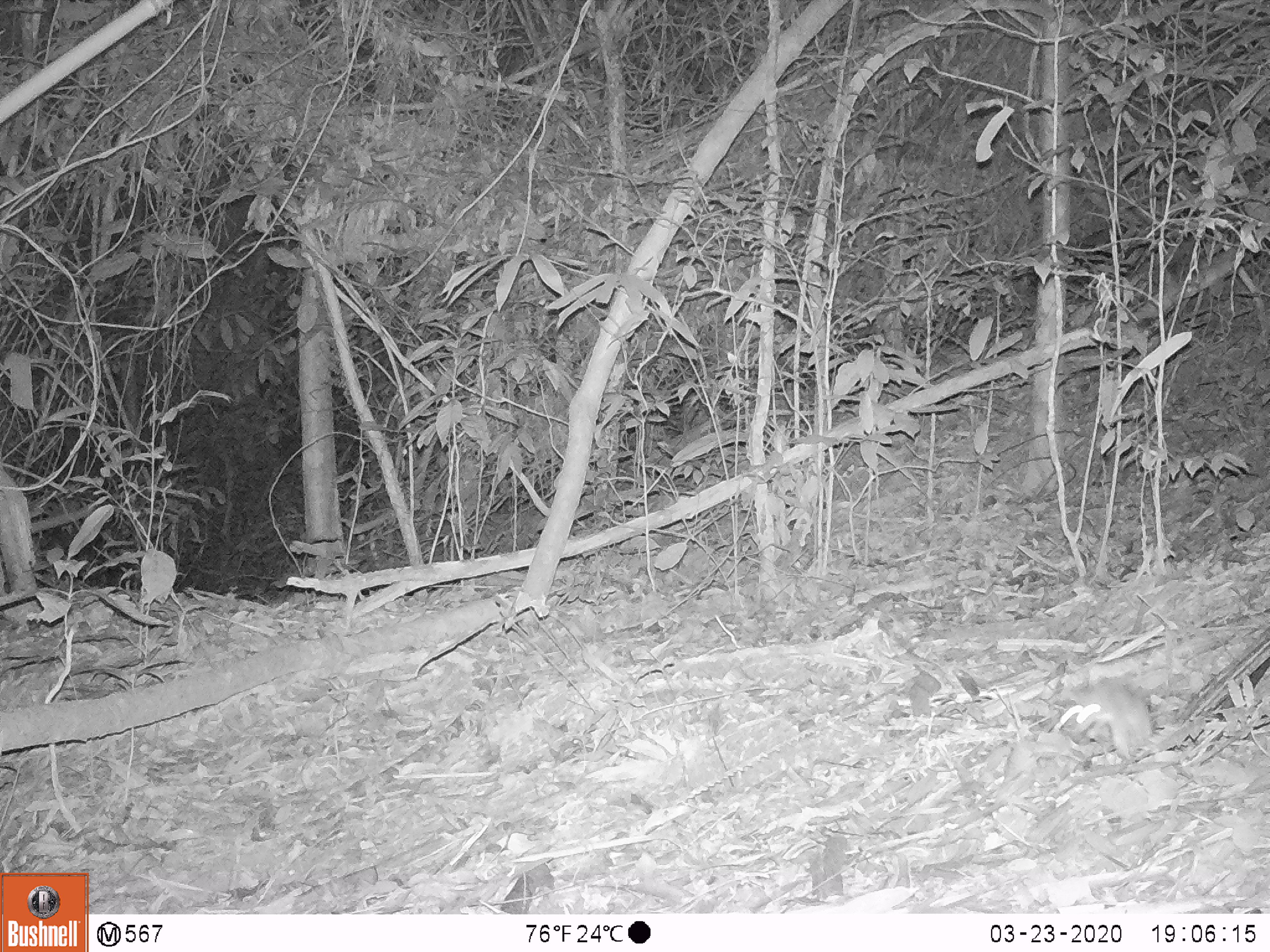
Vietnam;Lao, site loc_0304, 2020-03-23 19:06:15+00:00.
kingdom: Animalia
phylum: Chordata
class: Mammalia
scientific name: Mammalia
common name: mammal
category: unidentified small mammal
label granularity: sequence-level